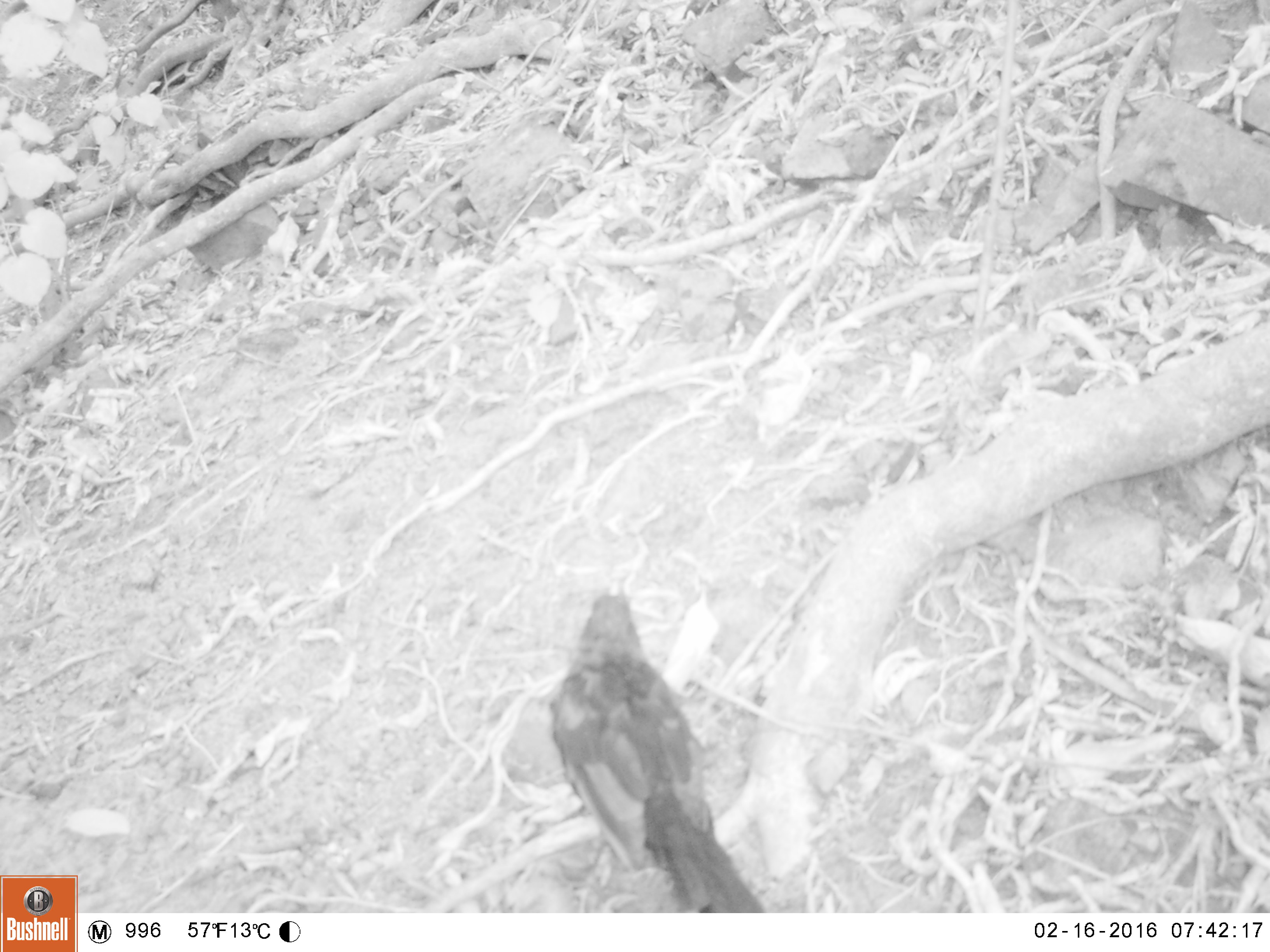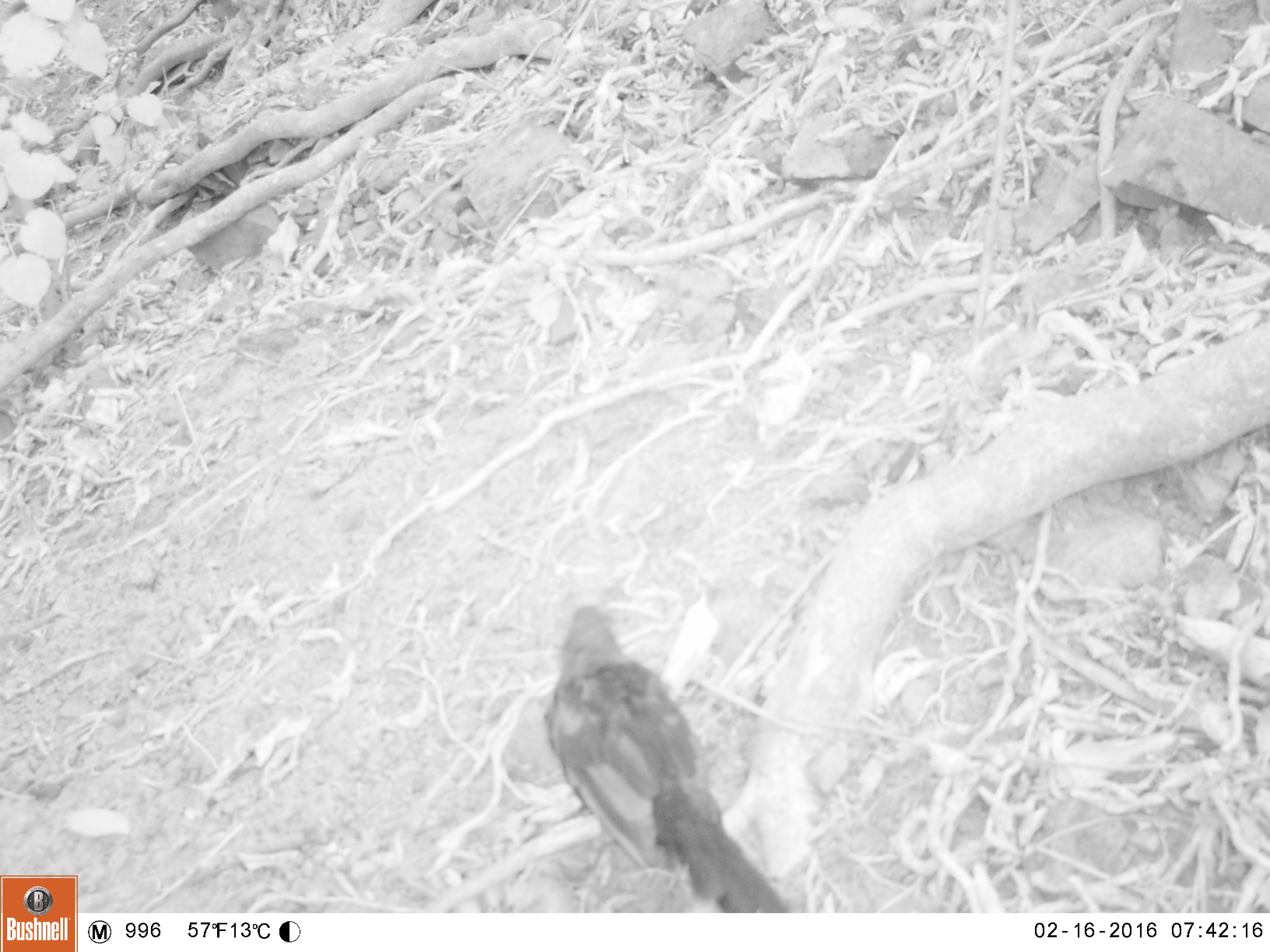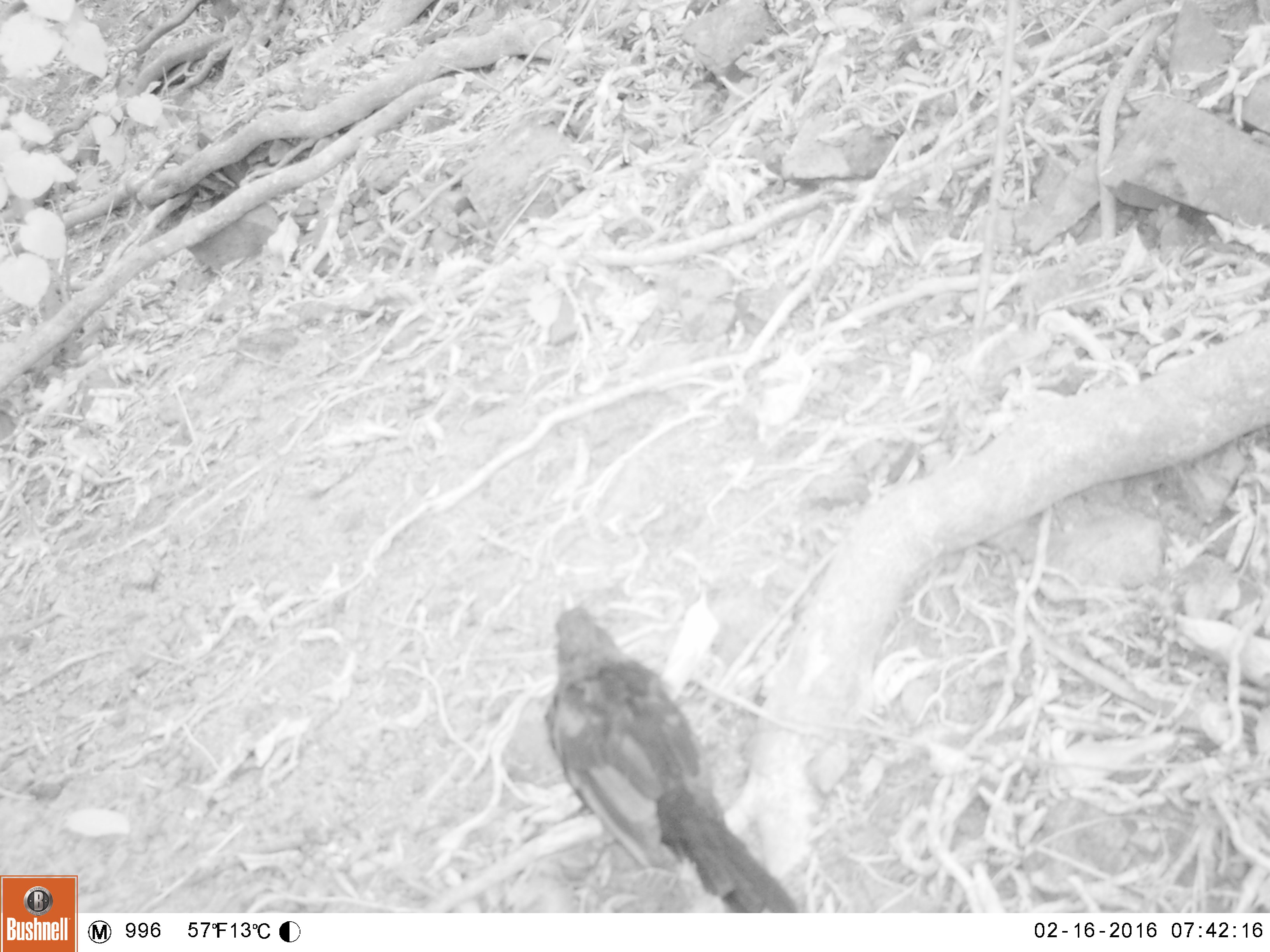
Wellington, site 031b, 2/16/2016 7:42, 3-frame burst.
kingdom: Animalia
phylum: Chordata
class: Aves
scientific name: Aves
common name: bird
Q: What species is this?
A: Bird (Aves).